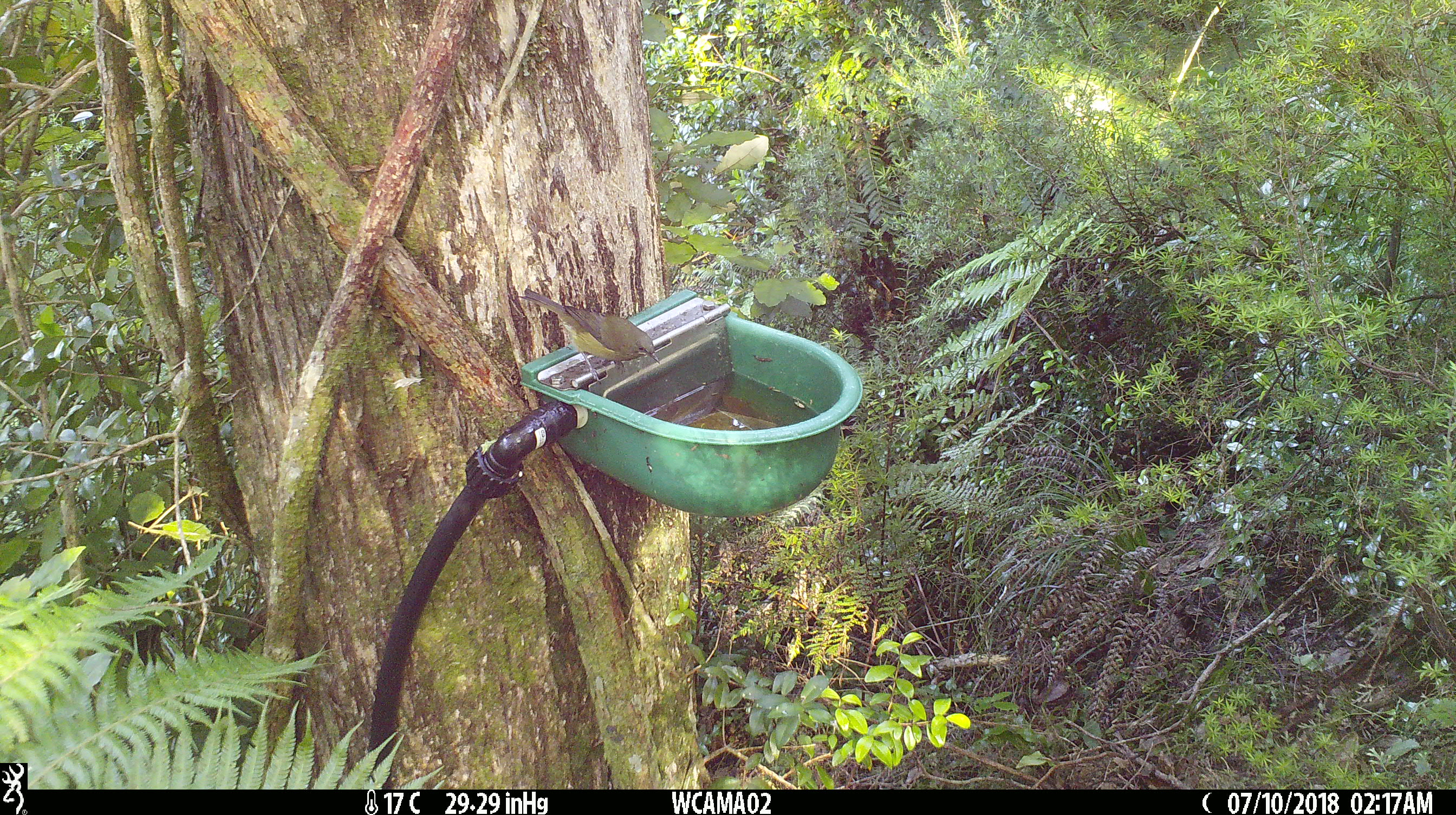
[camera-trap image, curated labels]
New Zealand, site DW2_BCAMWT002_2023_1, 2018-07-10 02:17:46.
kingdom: Animalia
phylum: Chordata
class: Aves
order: Passeriformes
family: Meliphagidae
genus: Anthornis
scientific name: Anthornis melanura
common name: new zealand bellbird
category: bellbird